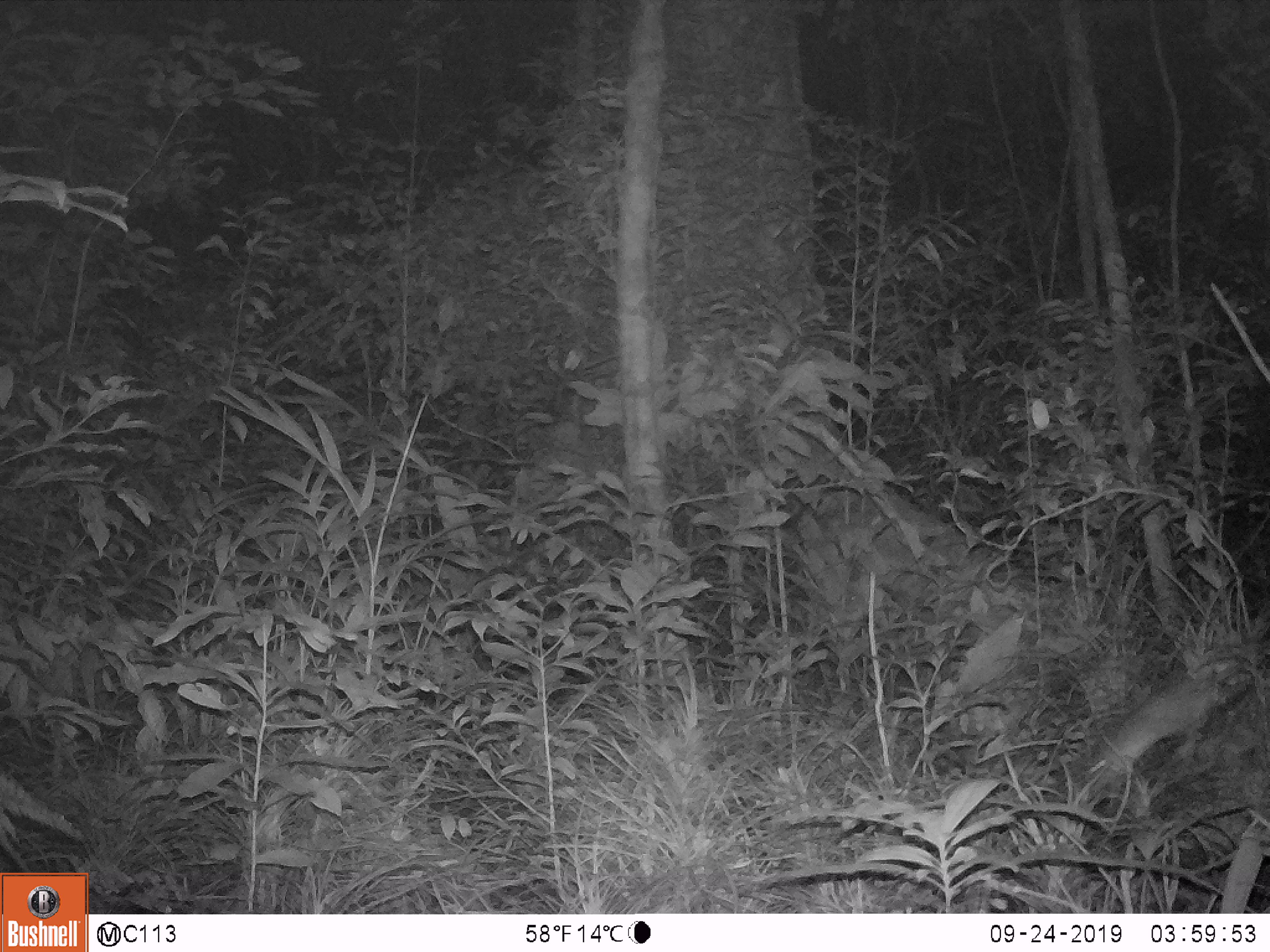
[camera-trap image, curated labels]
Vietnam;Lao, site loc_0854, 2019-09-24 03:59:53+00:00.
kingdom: Animalia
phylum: Chordata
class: Mammalia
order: Rodentia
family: Muridae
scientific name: Muridae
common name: old-world mice and rats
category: unidentified murid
Unidentified murid (old-world mice and rats) (Muridae). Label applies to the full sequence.